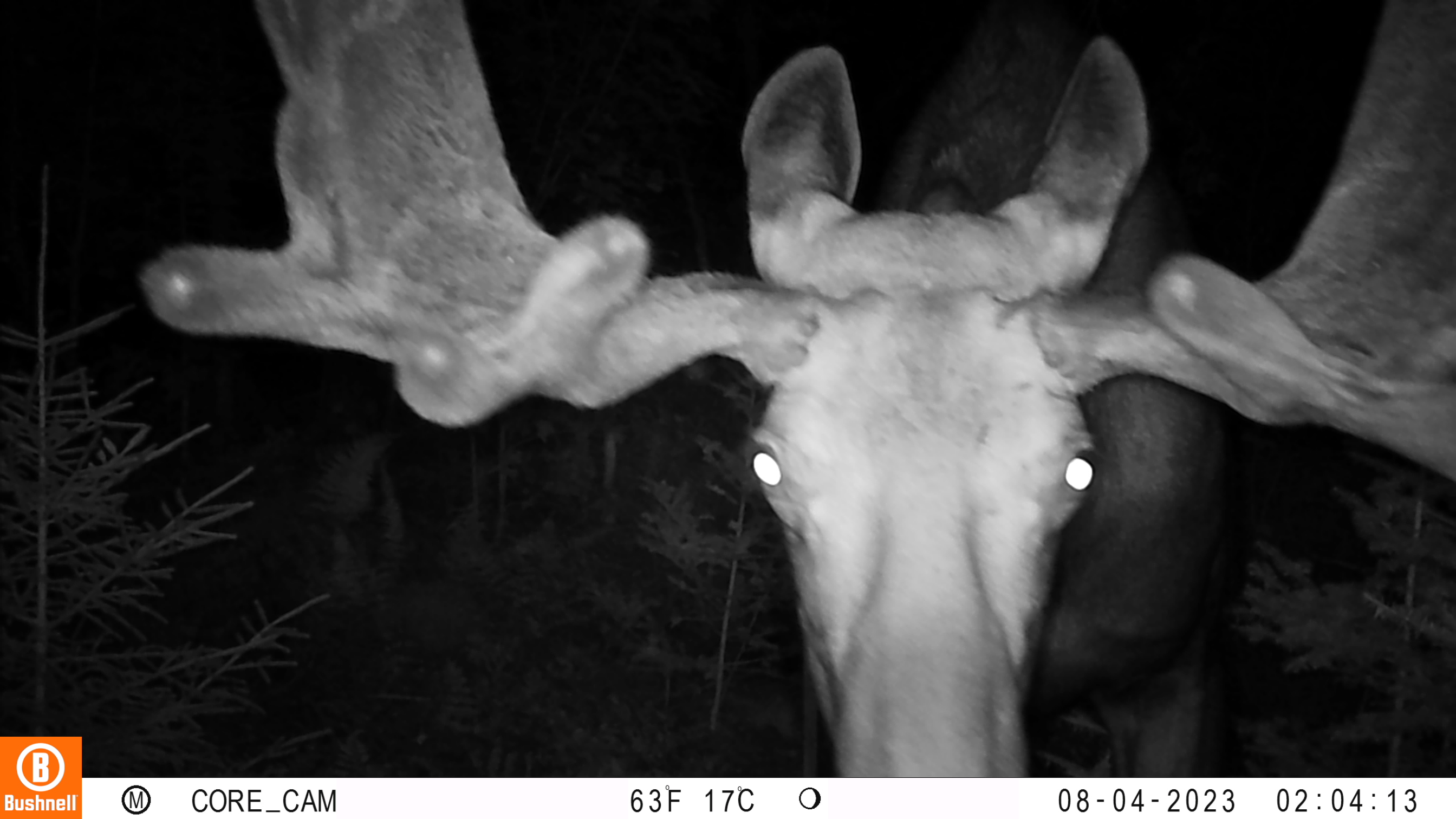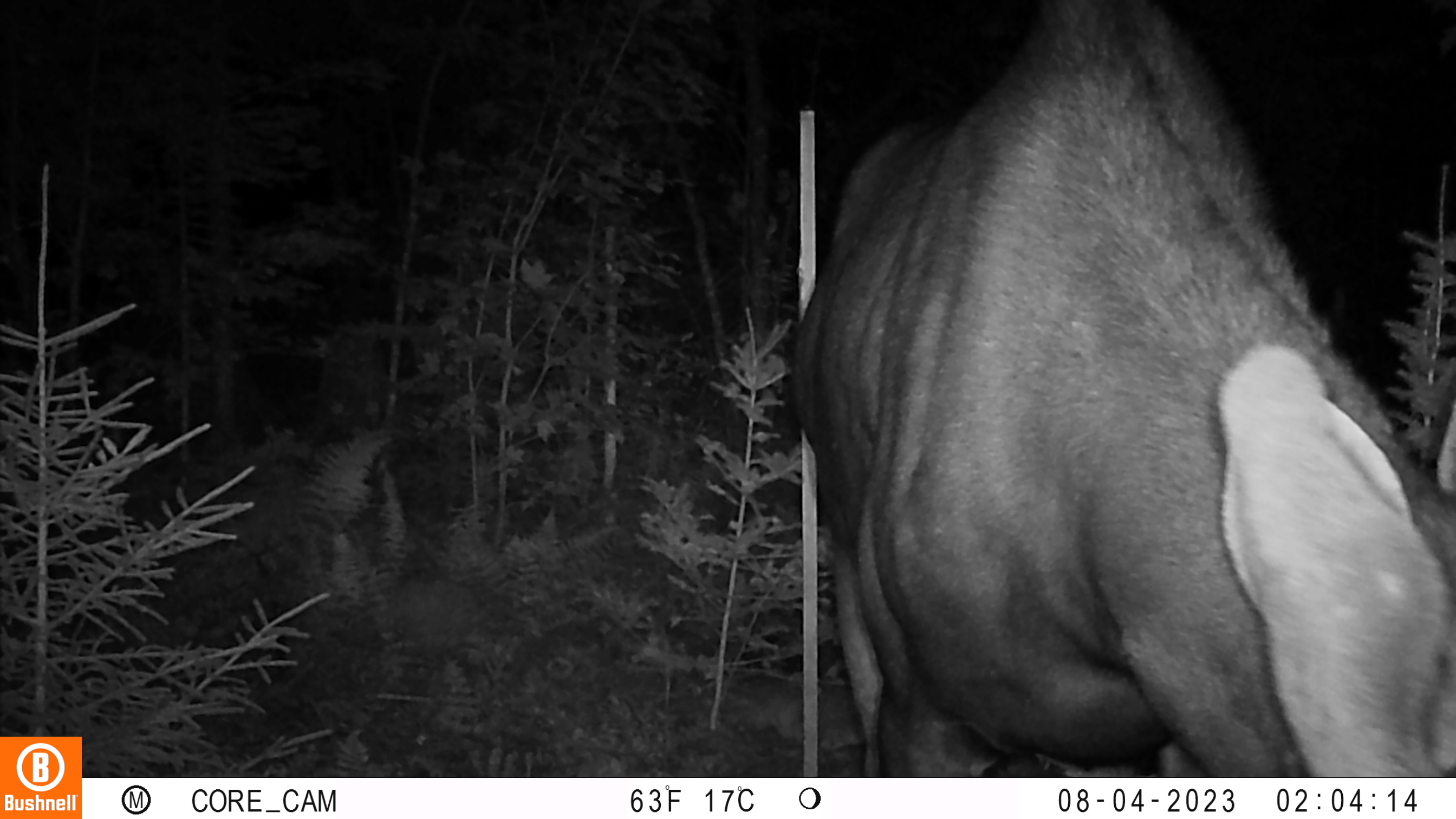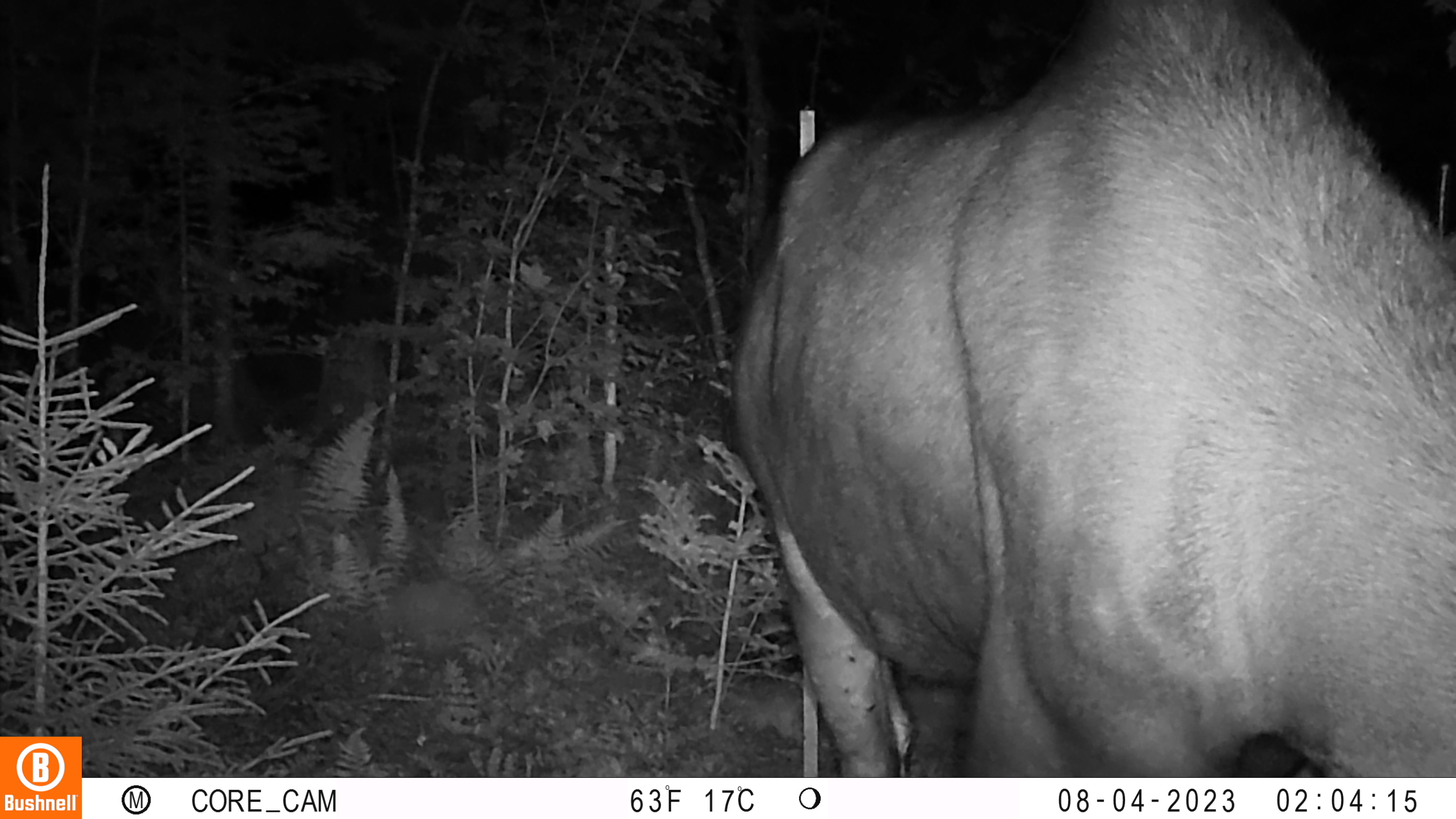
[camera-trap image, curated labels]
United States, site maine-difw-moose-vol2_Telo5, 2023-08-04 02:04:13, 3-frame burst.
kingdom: Animalia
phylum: Chordata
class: Mammalia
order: Artiodactyla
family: Cervidae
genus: Odocoileus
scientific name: Odocoileus virginianus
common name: white-tailed deer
White-tailed deer (Odocoileus virginianus).